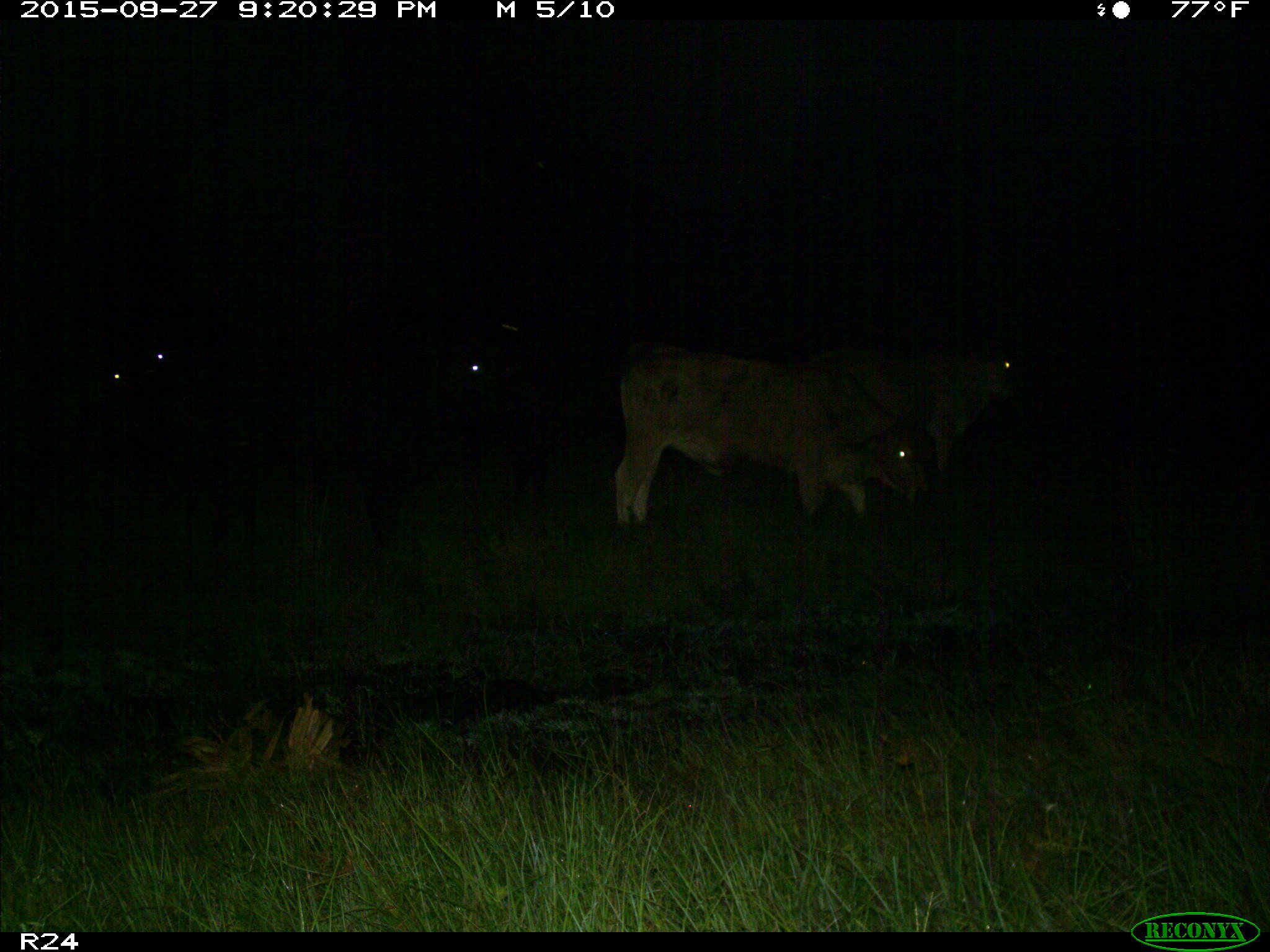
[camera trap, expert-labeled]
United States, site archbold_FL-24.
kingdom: Animalia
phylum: Chordata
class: Mammalia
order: Artiodactyla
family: Bovidae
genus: Bos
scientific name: Bos taurus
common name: domestic cow